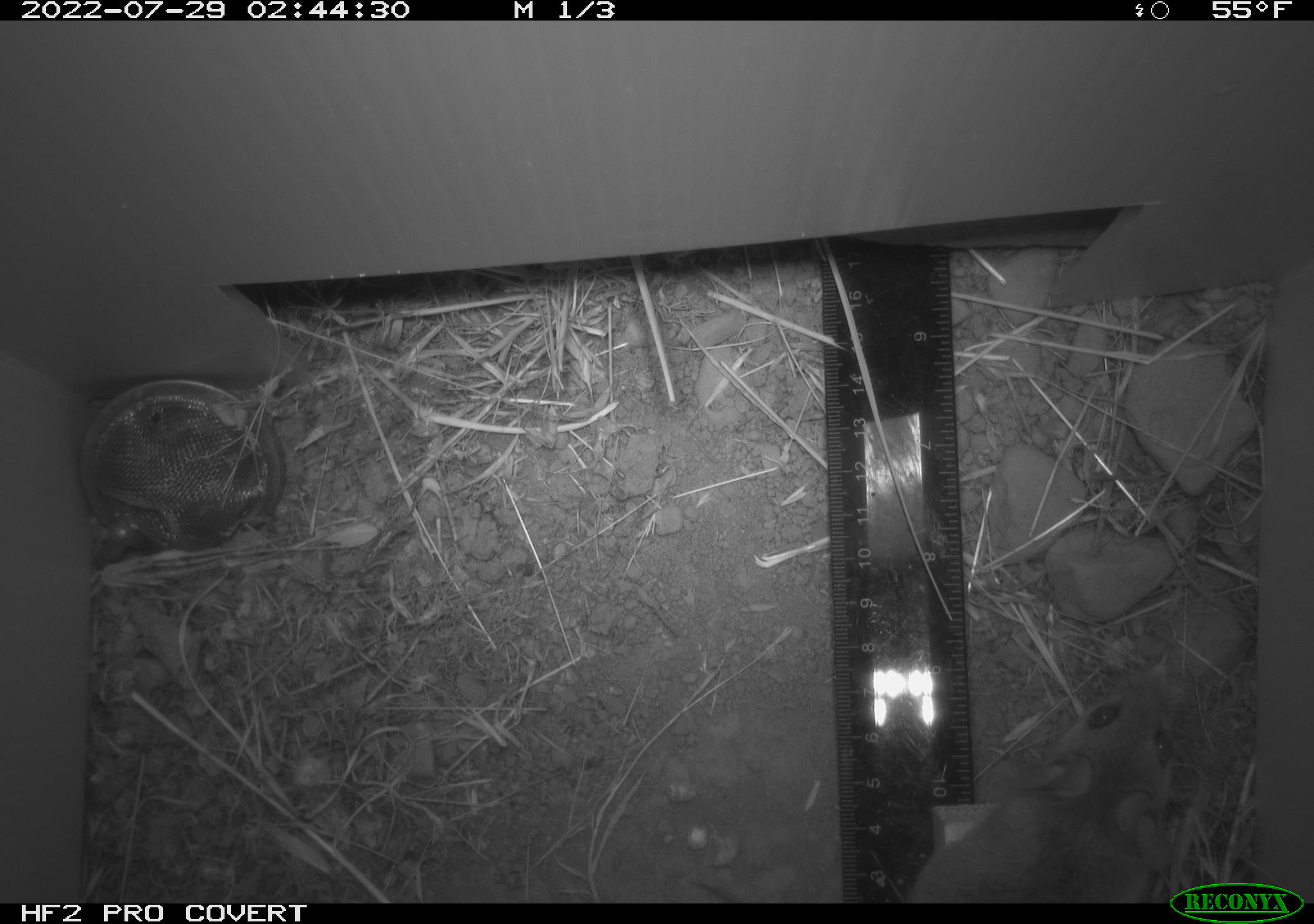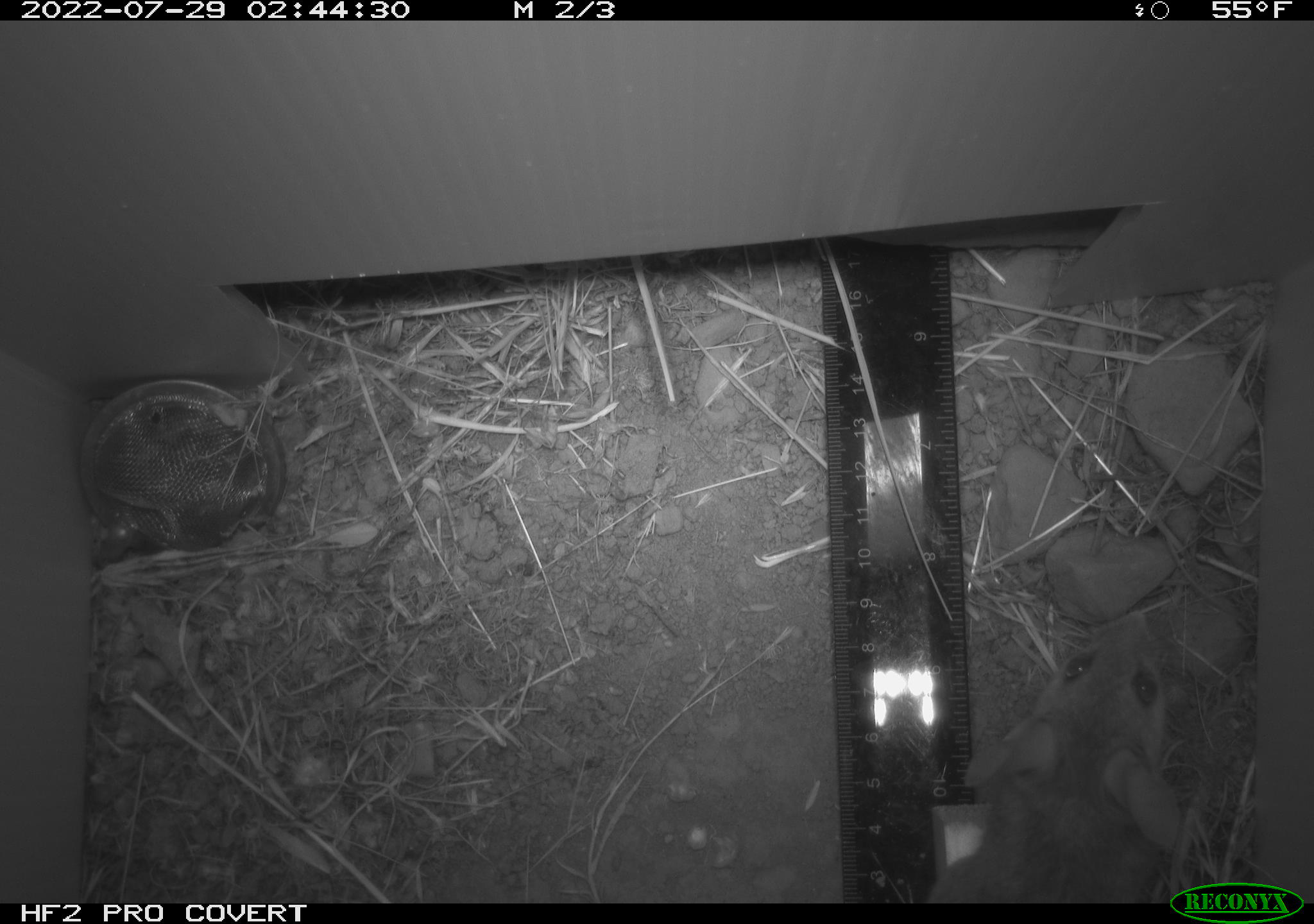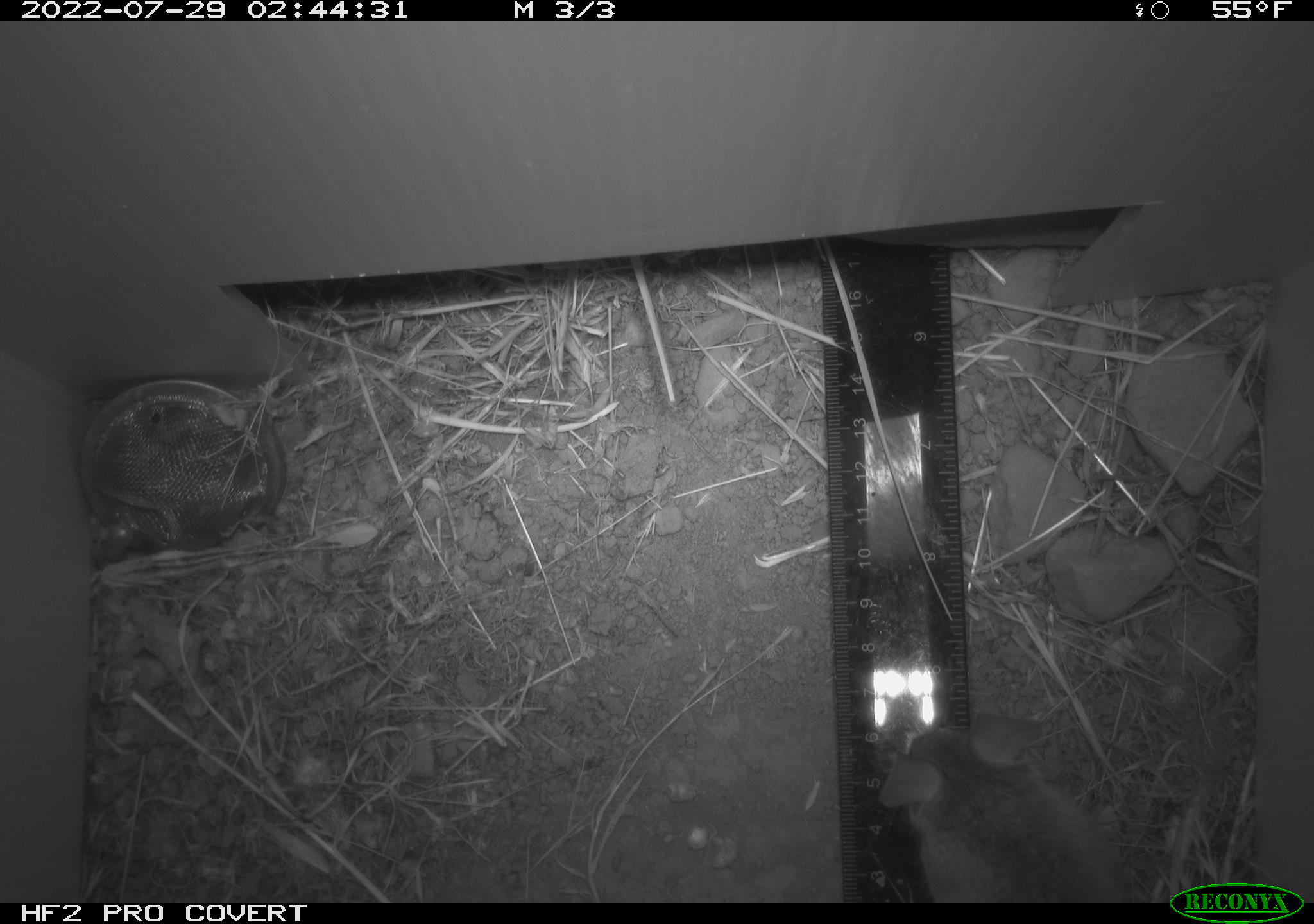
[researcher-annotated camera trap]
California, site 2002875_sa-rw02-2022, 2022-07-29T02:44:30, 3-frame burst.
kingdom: Animalia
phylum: Chordata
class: Mammalia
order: Rodentia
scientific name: Rodentia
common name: mouse species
Mouse species (Rodentia).